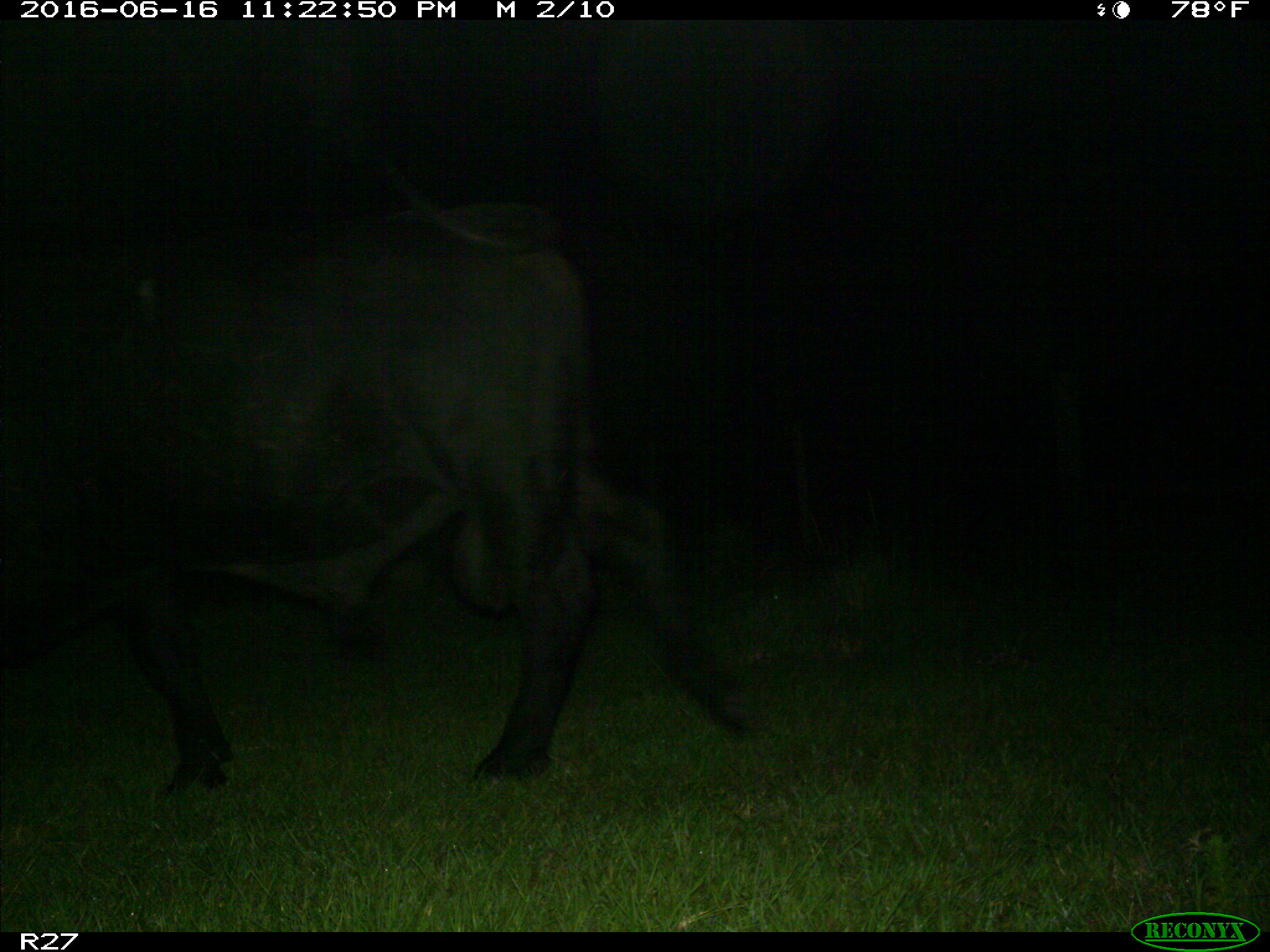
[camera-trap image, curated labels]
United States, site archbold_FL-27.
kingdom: Animalia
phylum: Chordata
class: Mammalia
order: Artiodactyla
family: Bovidae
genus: Bos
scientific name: Bos taurus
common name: domestic cow